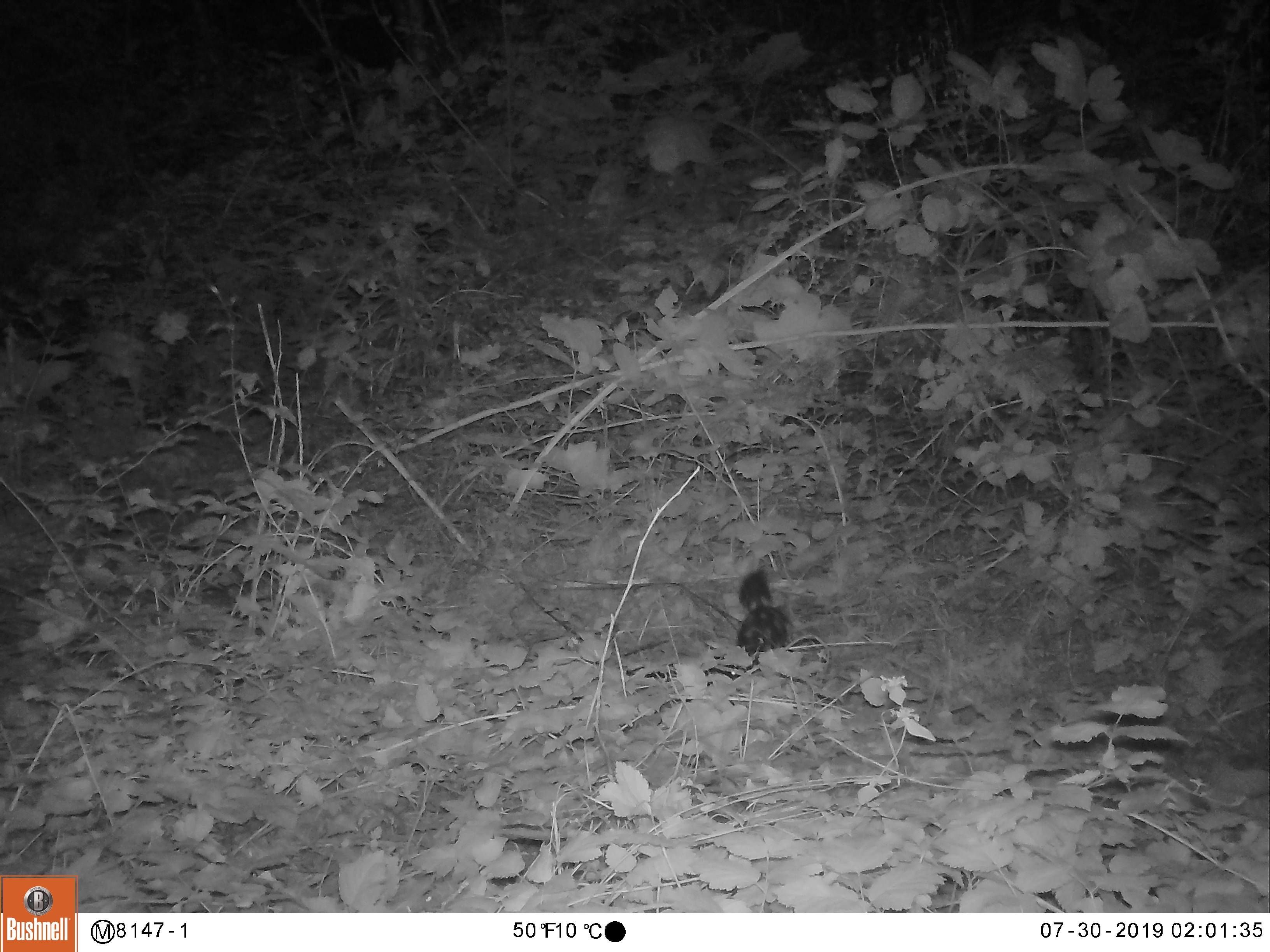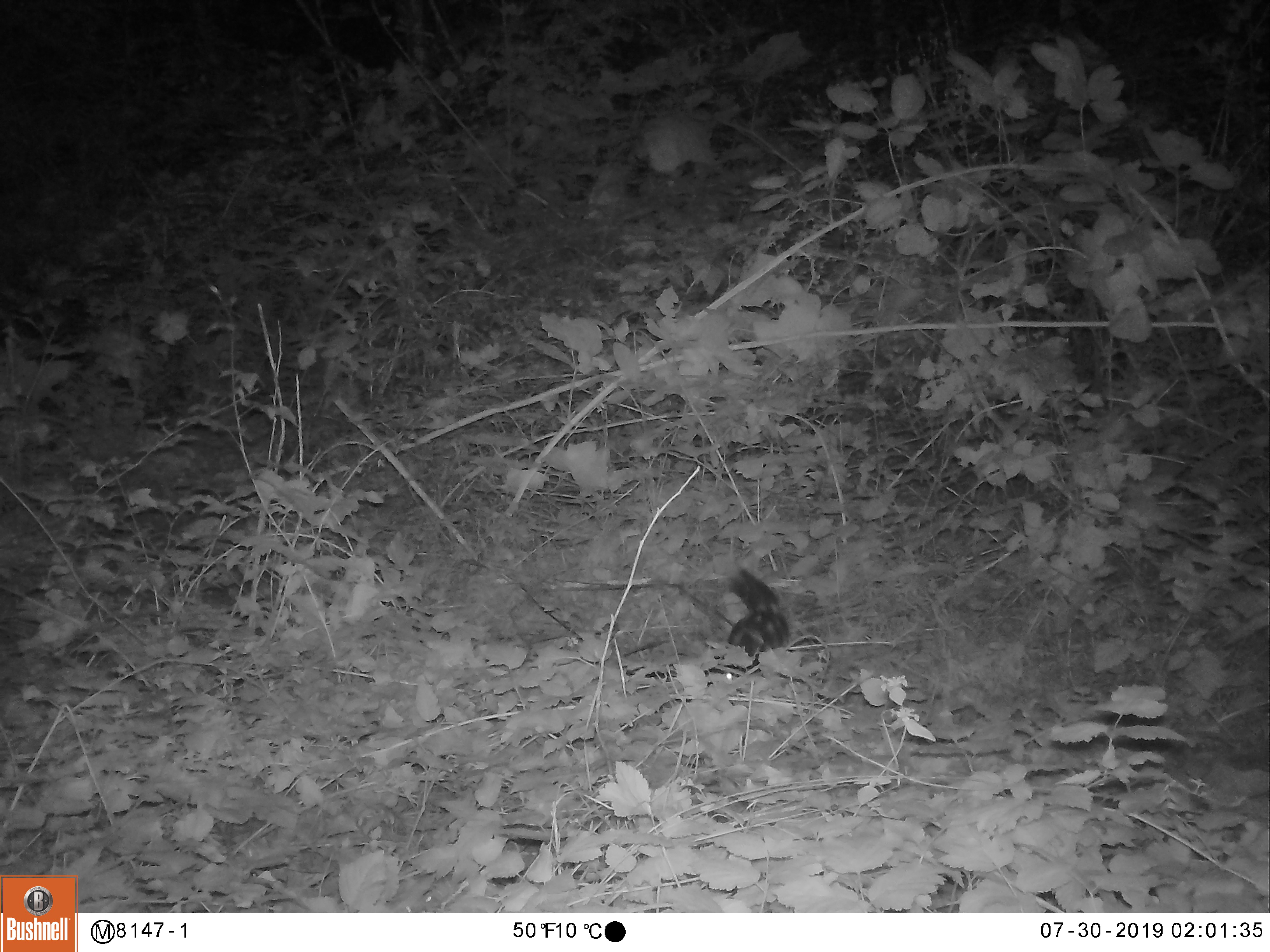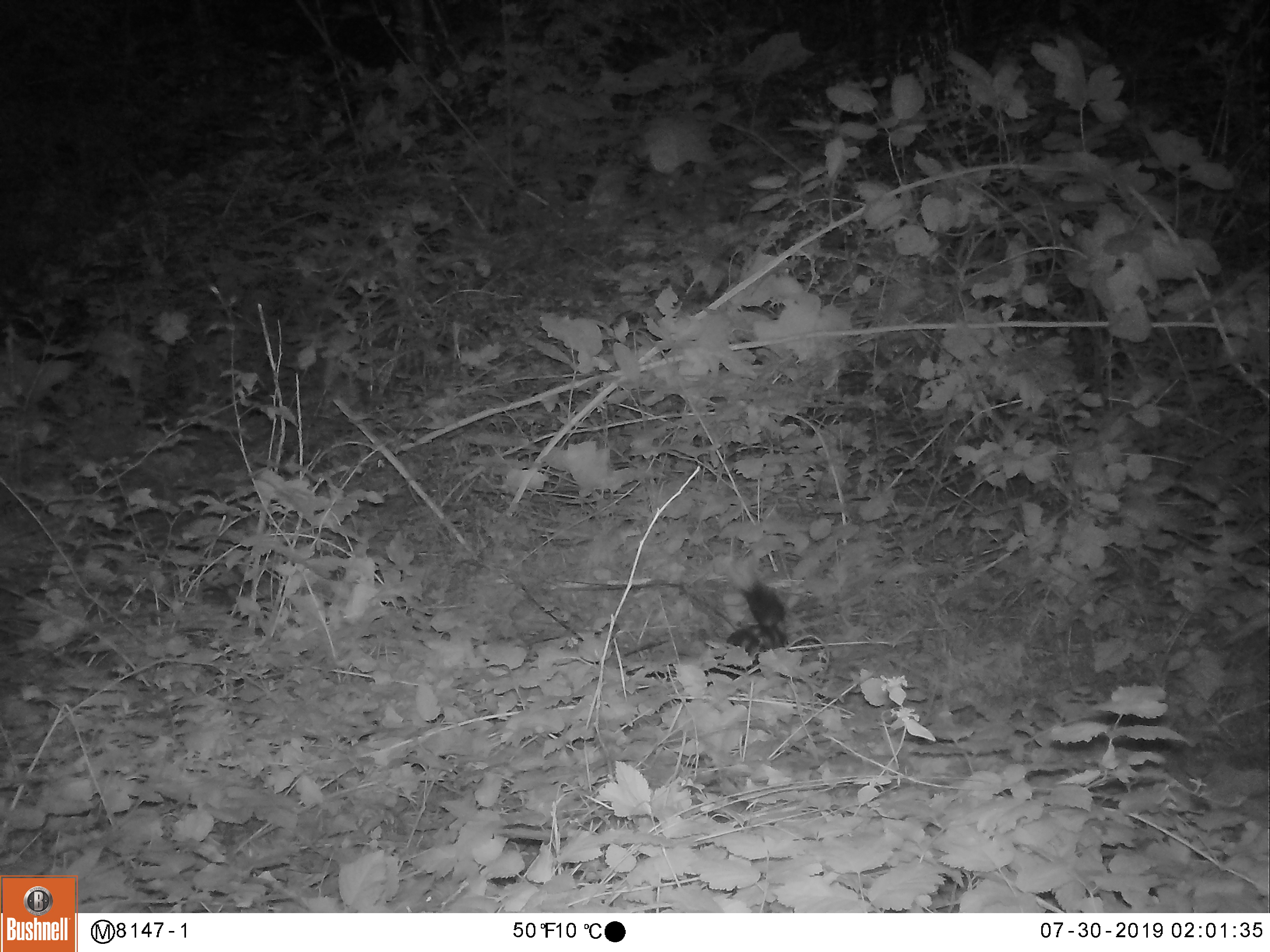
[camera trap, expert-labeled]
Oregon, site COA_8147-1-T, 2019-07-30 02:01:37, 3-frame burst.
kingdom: Animalia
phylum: Chordata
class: Mammalia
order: Carnivora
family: Mephitidae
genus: Spilogale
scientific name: Spilogale gracilis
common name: western spotted skunk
Western spotted skunk (Spilogale gracilis).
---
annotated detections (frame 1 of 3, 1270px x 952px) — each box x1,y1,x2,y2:
western spotted skunk: 724,566,796,684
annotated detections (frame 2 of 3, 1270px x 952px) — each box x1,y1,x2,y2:
western spotted skunk: 708,566,796,685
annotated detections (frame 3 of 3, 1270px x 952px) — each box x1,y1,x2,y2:
western spotted skunk: 708,567,799,685